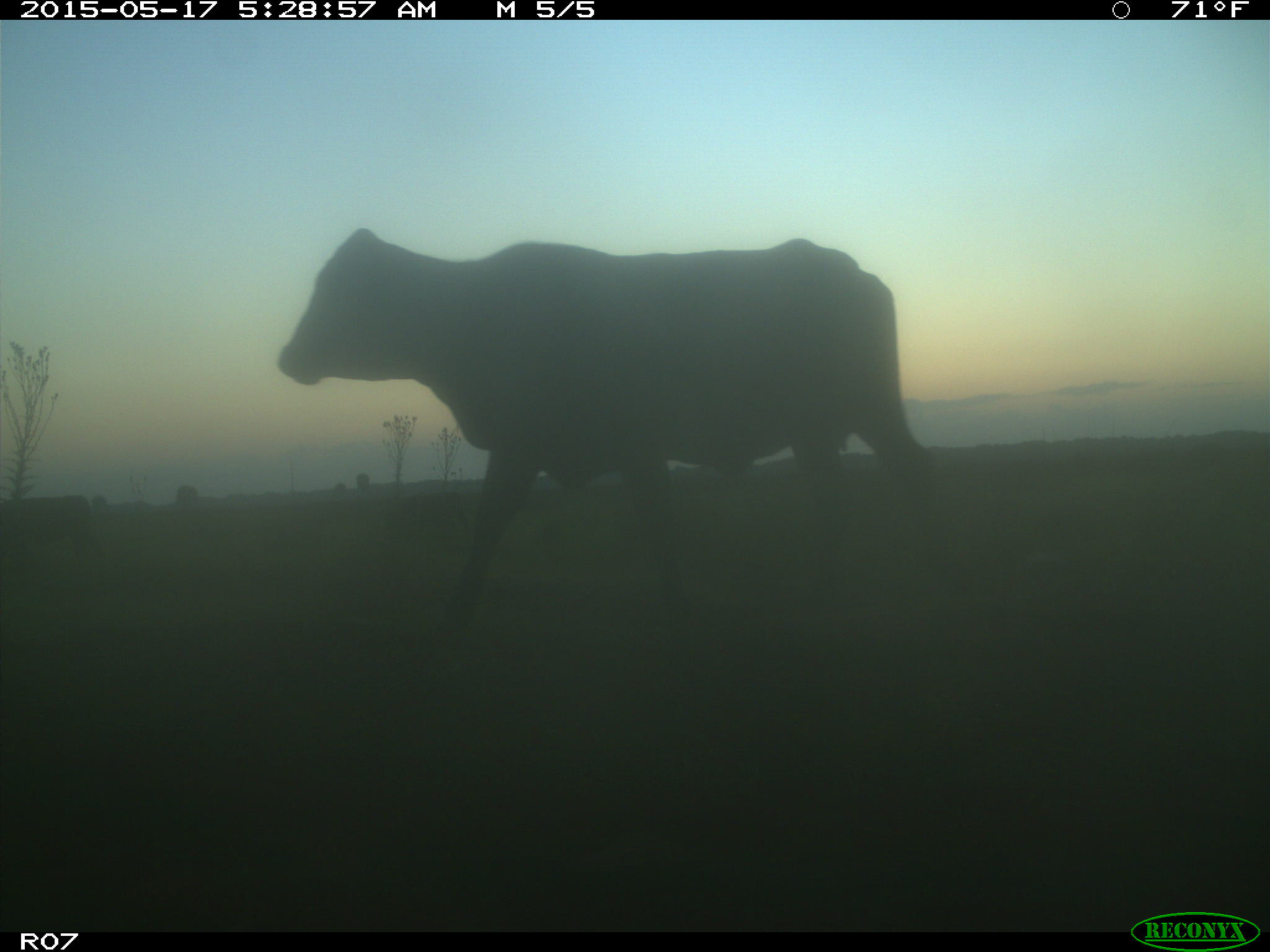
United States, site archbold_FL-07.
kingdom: Animalia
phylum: Chordata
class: Mammalia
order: Artiodactyla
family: Bovidae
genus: Bos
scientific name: Bos taurus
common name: domestic cow